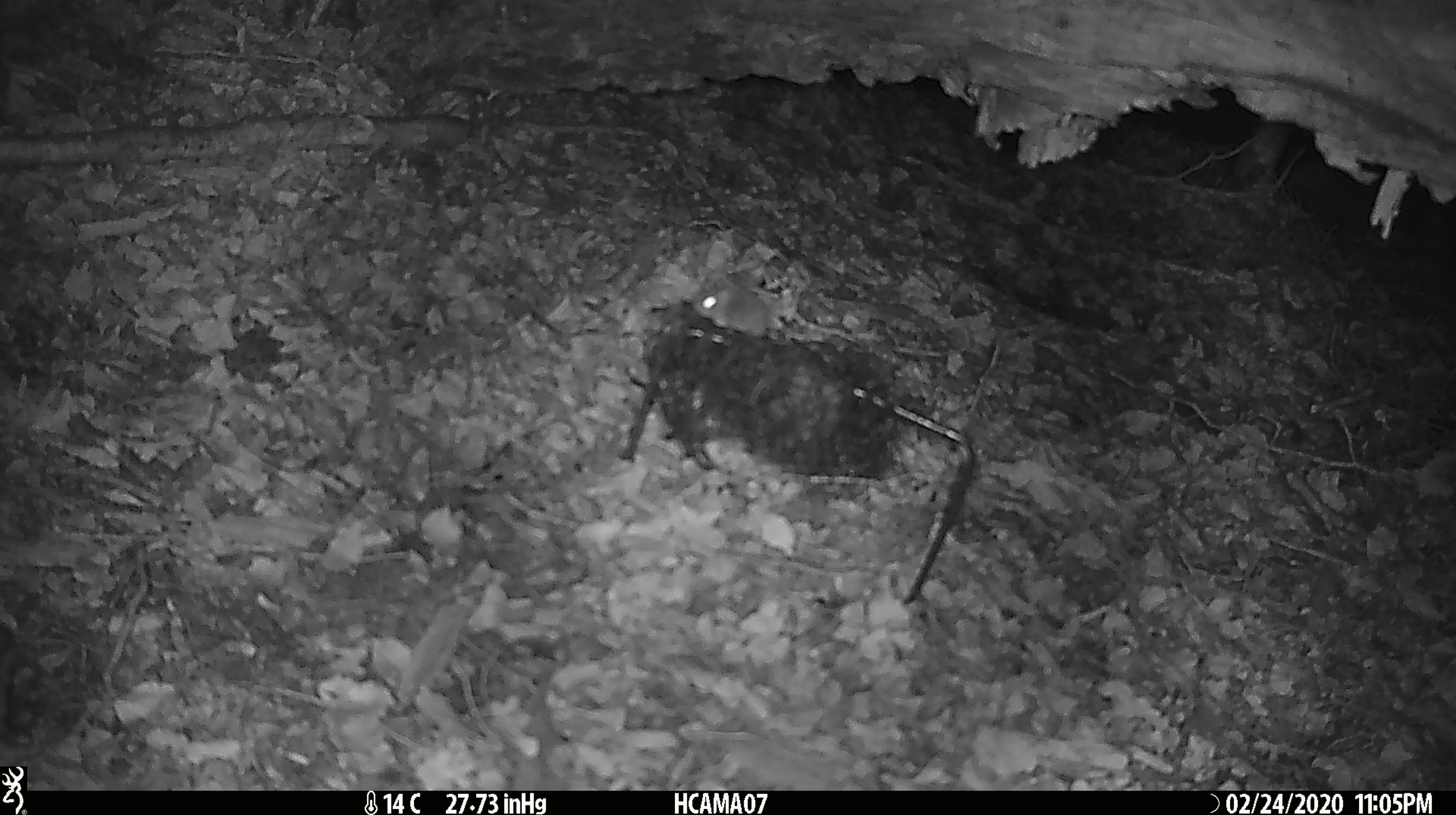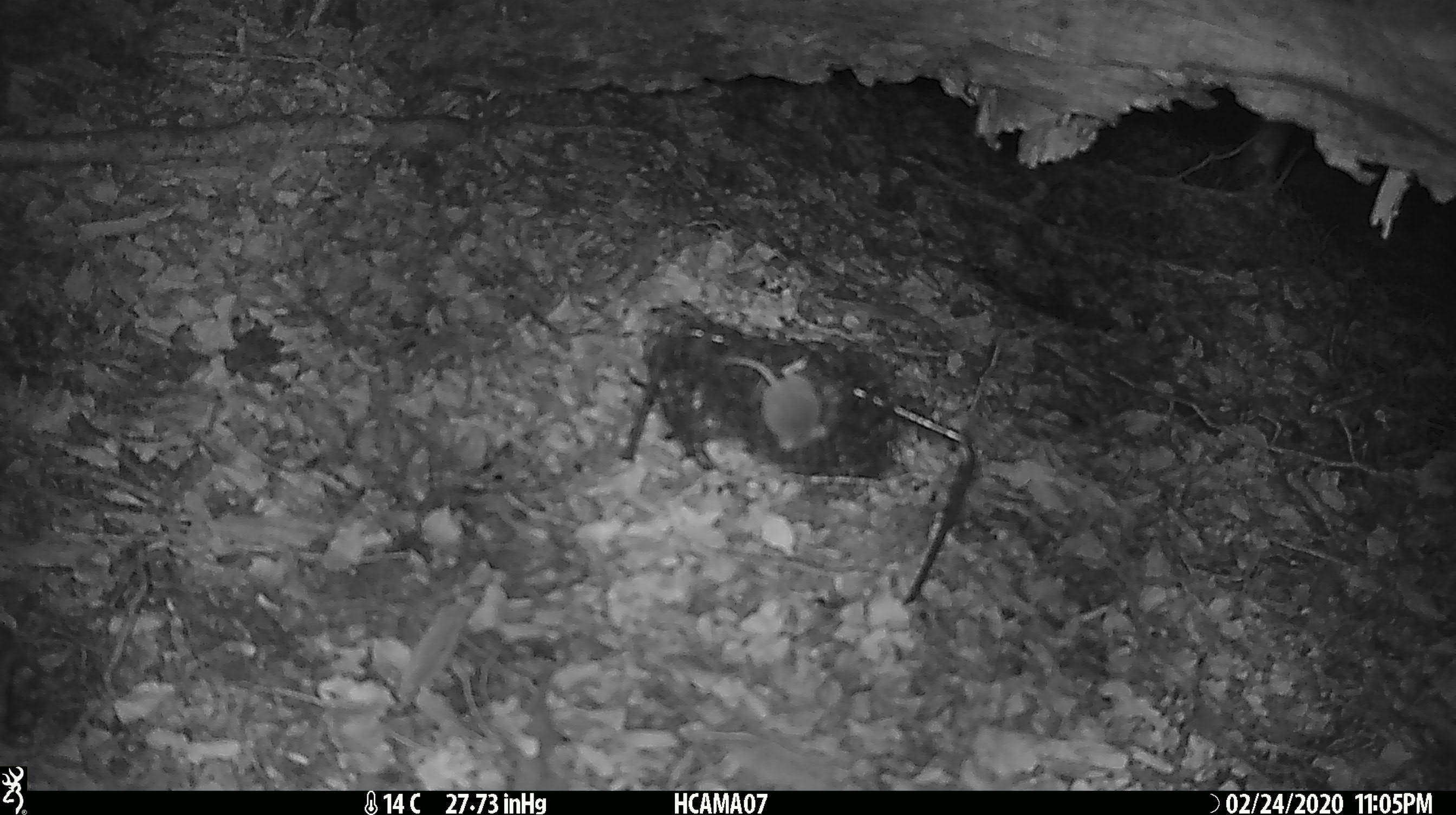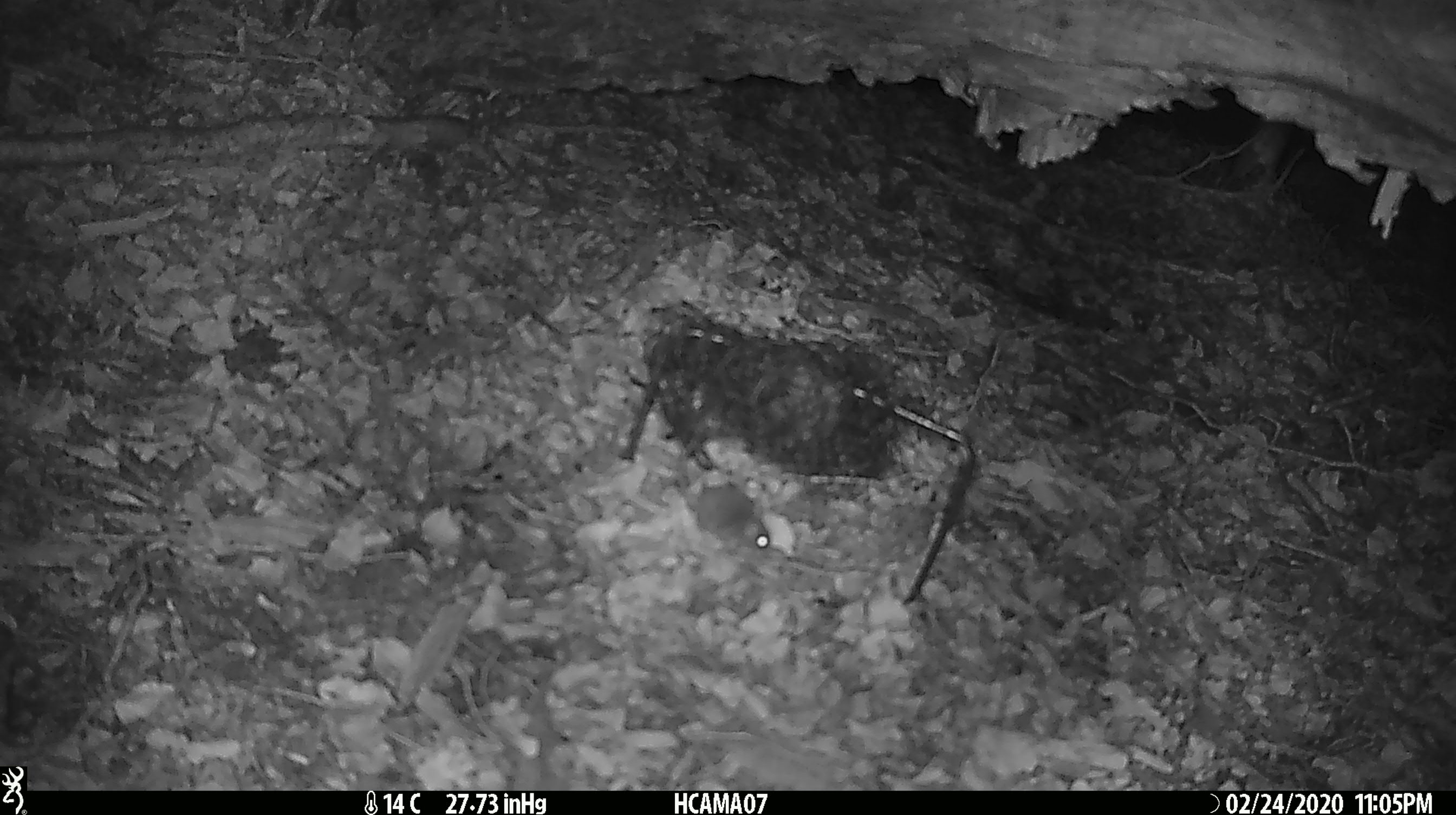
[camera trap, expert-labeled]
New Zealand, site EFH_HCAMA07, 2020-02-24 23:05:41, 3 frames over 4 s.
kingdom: Animalia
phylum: Chordata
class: Mammalia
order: Rodentia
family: Muridae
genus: Mus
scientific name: Mus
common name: mouse